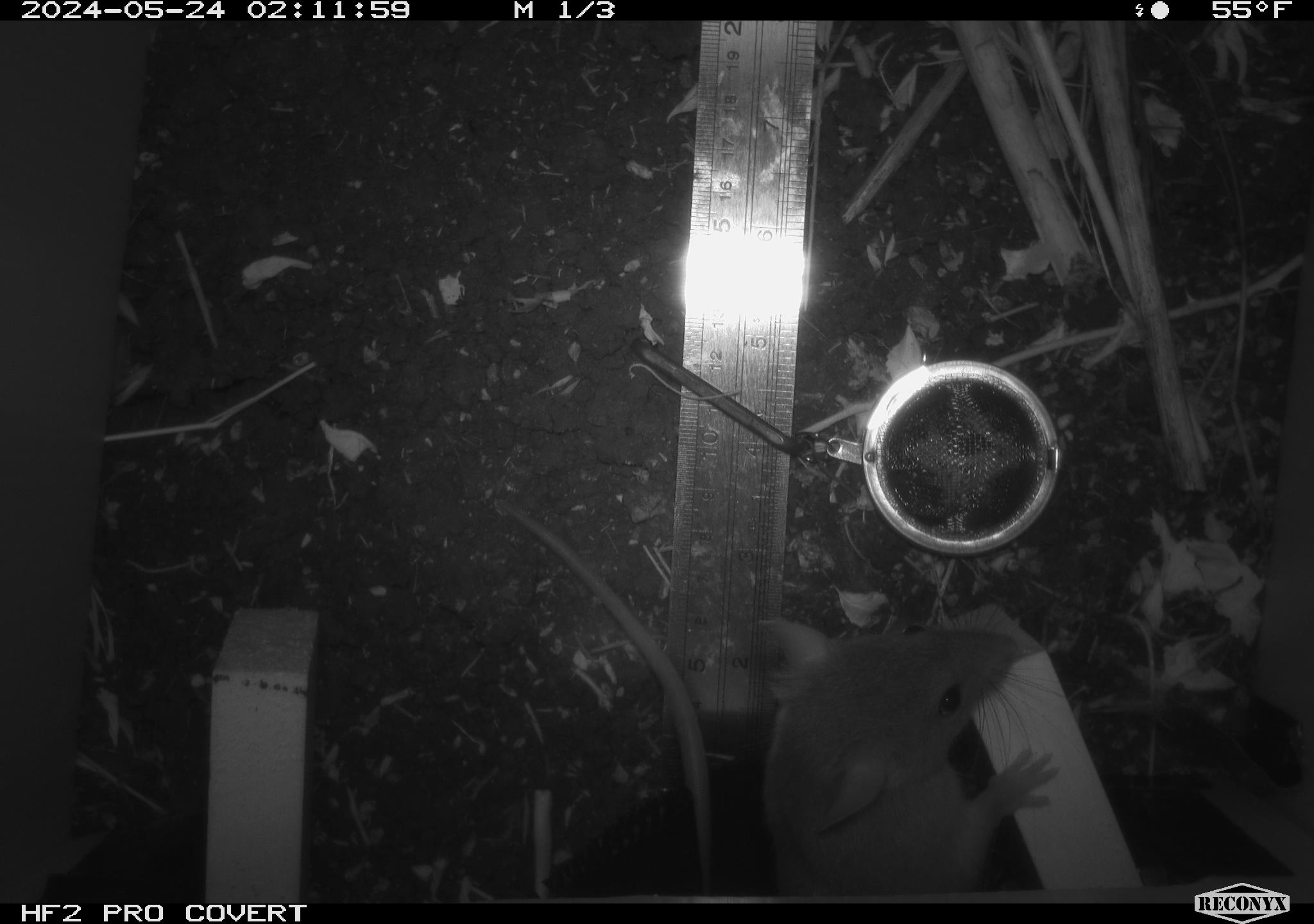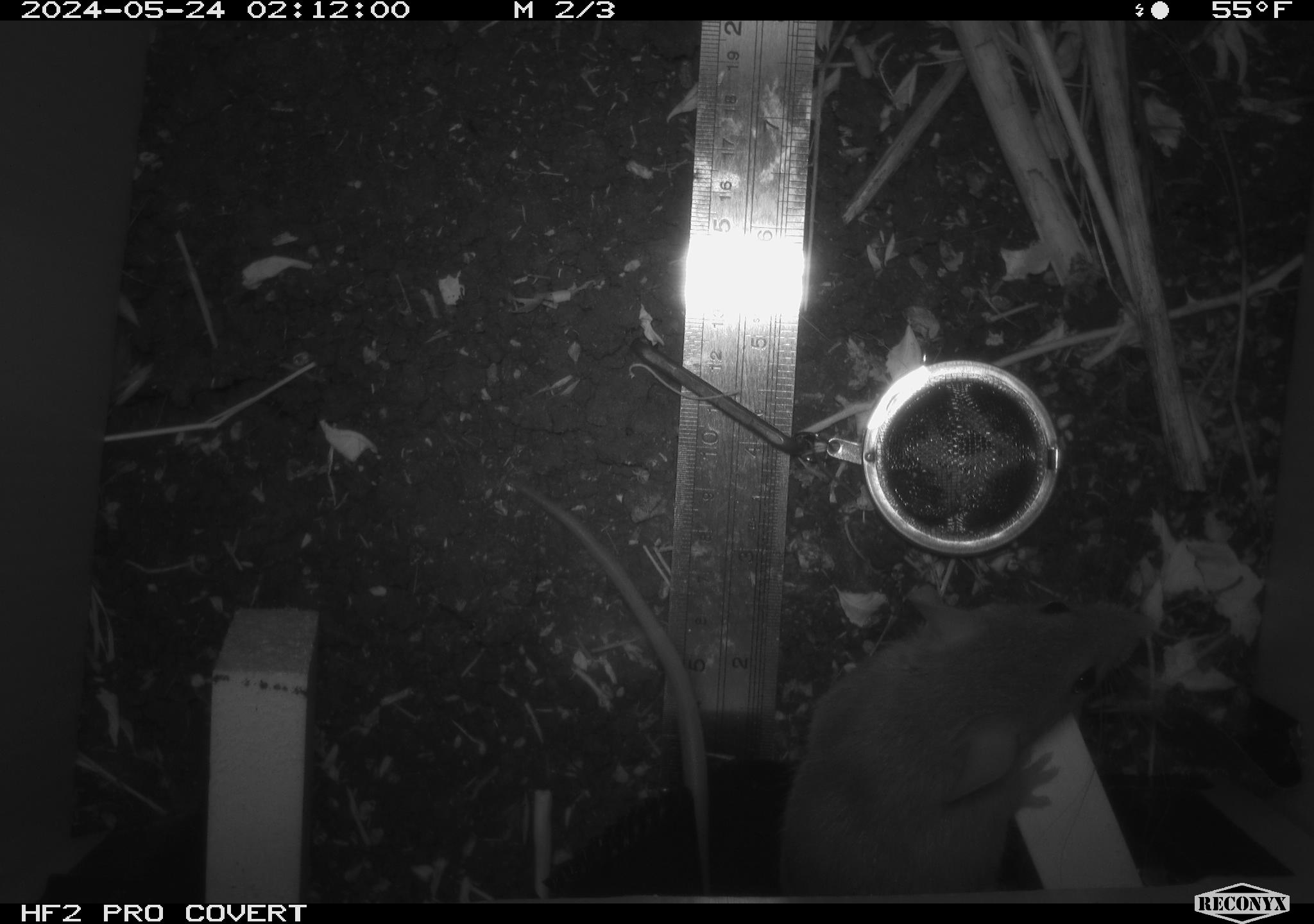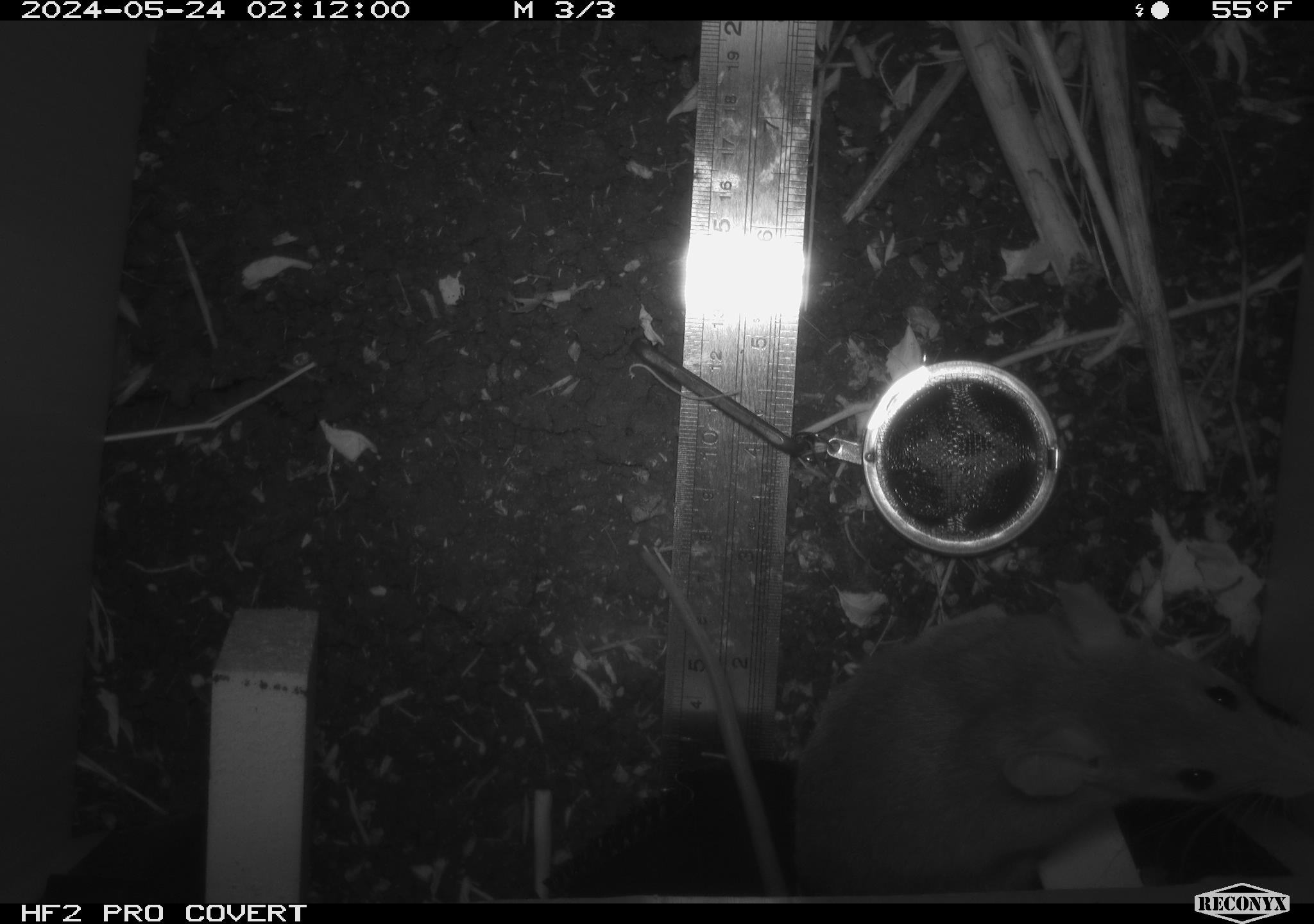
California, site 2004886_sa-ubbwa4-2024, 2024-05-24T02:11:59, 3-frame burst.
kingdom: Animalia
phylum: Chordata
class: Mammalia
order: Rodentia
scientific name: Rodentia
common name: woodrat or rat or mouse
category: woodrat or rat or mouse species